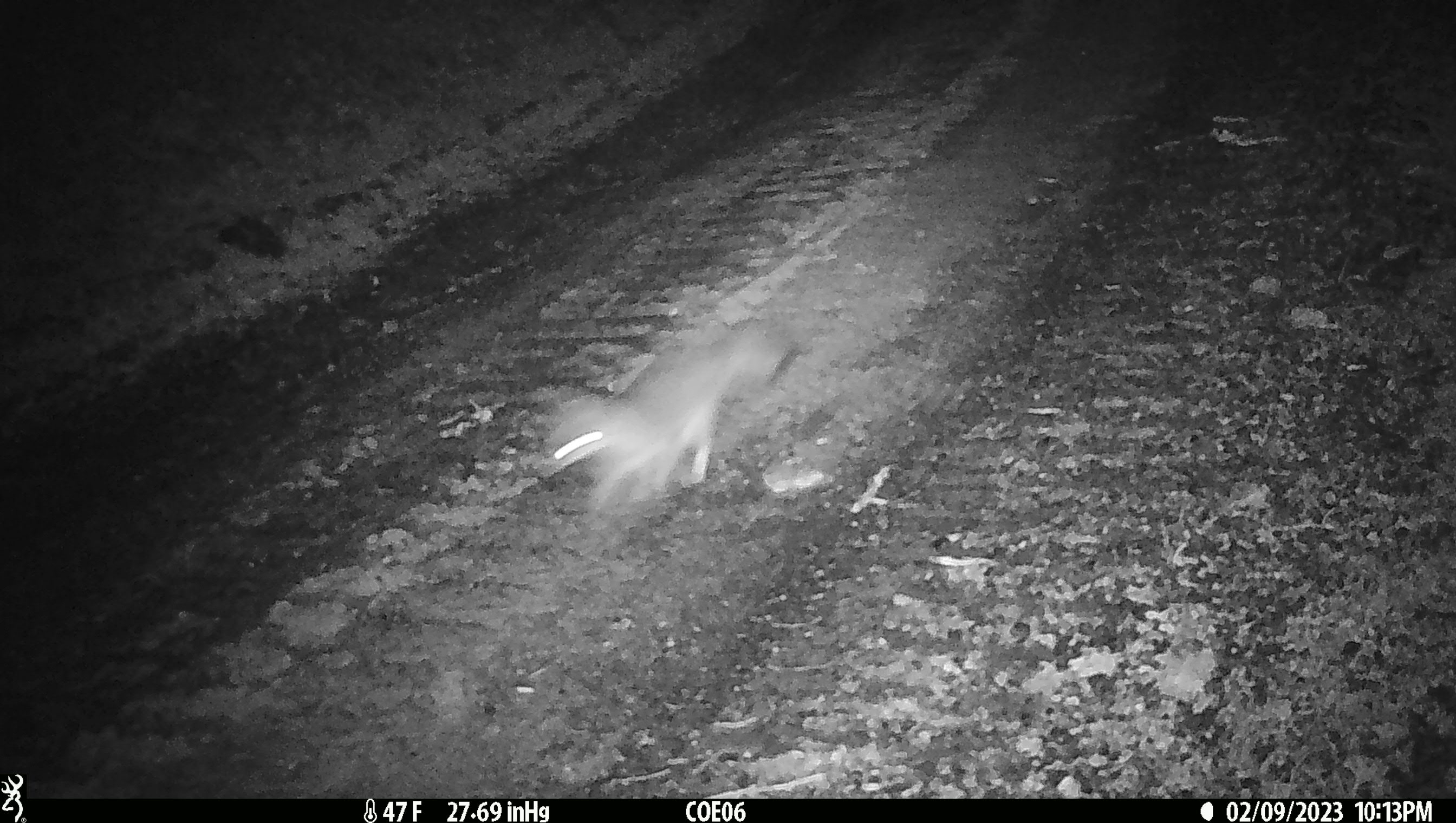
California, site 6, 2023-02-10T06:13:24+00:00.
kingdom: Animalia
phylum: Chordata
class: Mammalia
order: Carnivora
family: Canidae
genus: Urocyon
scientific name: Urocyon cinereoargenteus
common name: gray fox